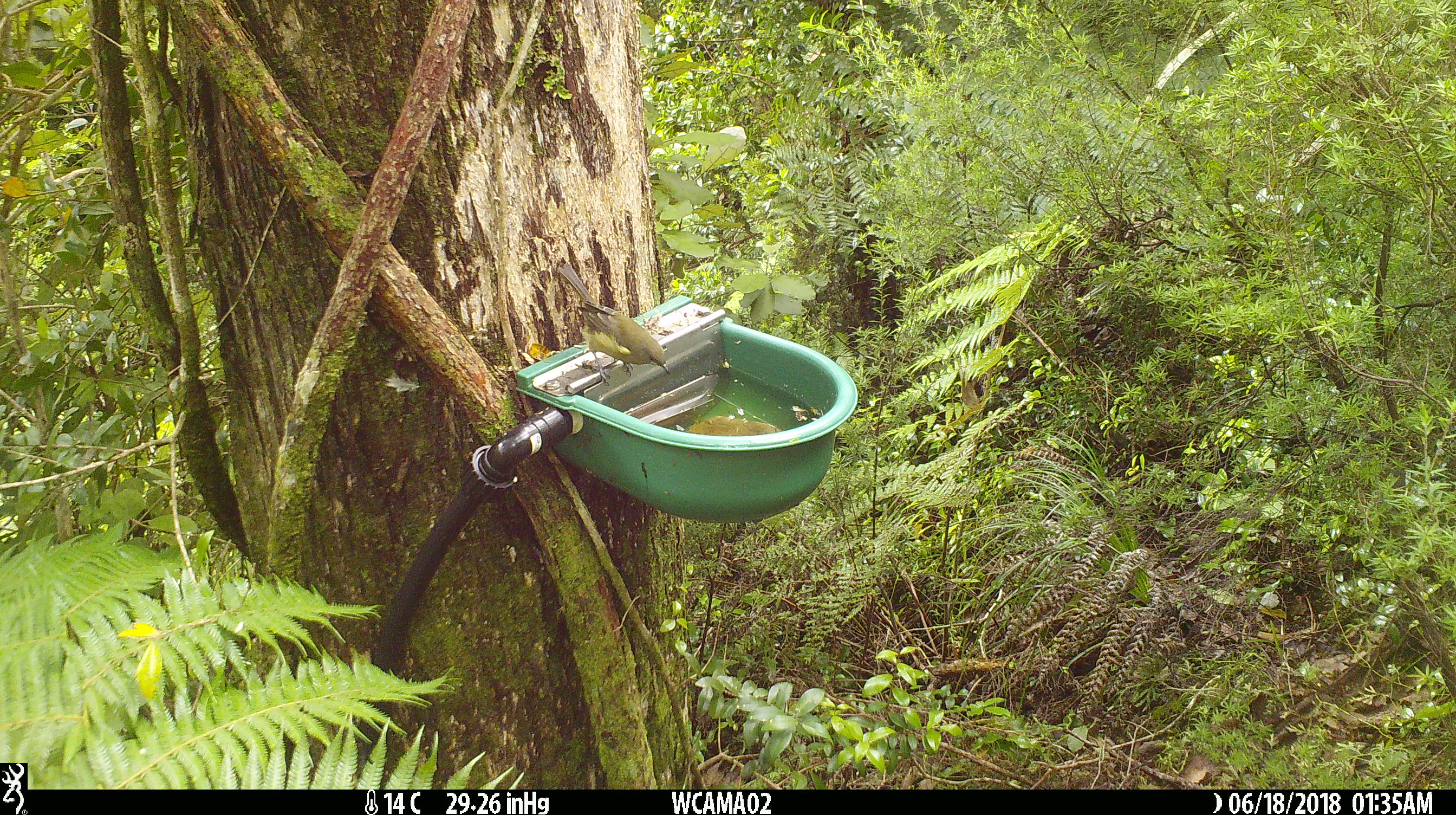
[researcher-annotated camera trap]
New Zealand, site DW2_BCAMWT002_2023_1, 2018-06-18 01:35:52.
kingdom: Animalia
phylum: Chordata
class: Aves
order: Passeriformes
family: Meliphagidae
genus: Anthornis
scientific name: Anthornis melanura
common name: new zealand bellbird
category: bellbird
Bellbird (new zealand bellbird) (Anthornis melanura).